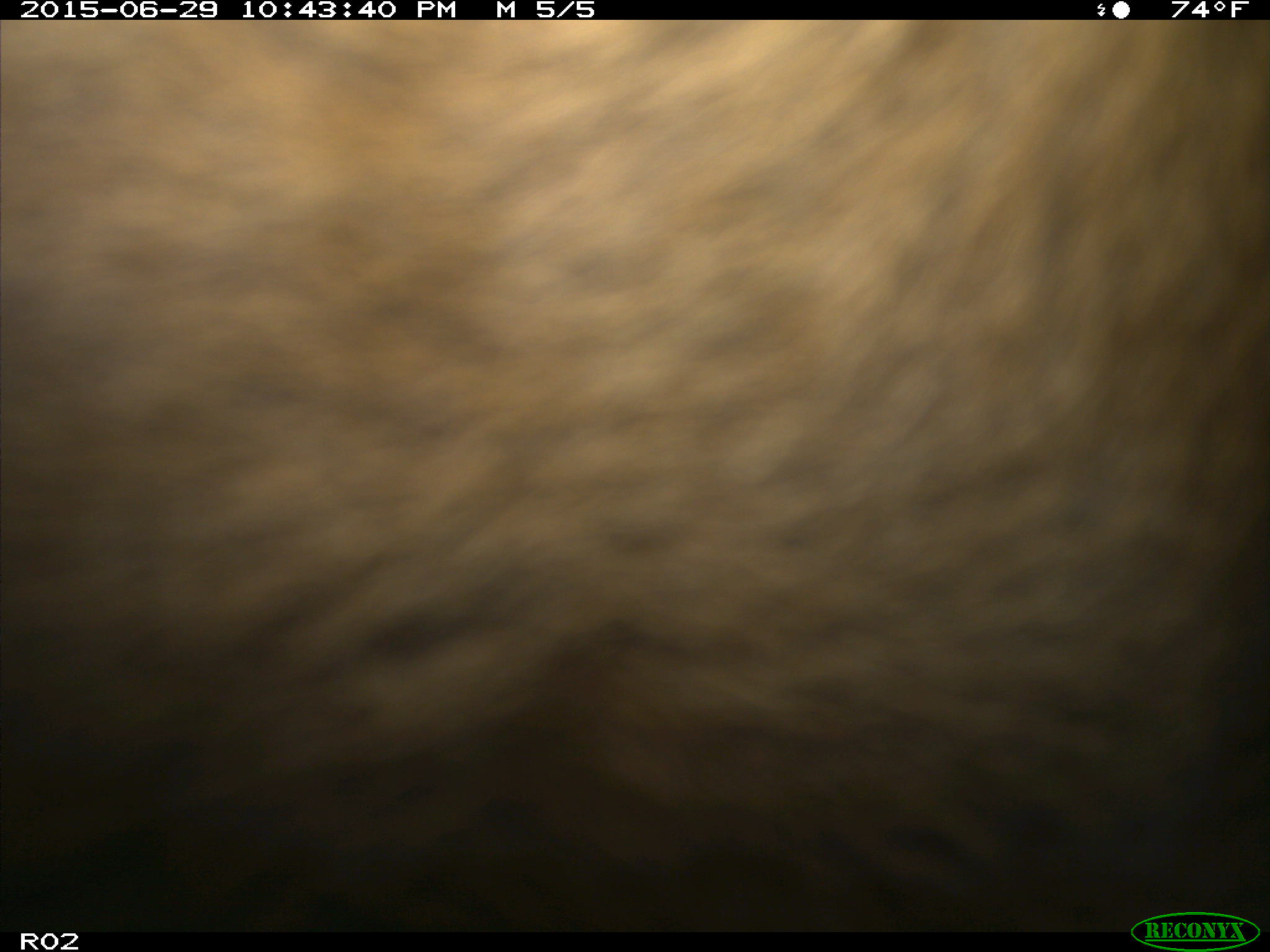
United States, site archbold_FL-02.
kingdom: Animalia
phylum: Chordata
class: Mammalia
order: Artiodactyla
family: Bovidae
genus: Bos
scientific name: Bos taurus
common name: domestic cow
Bos taurus (domestic cow).